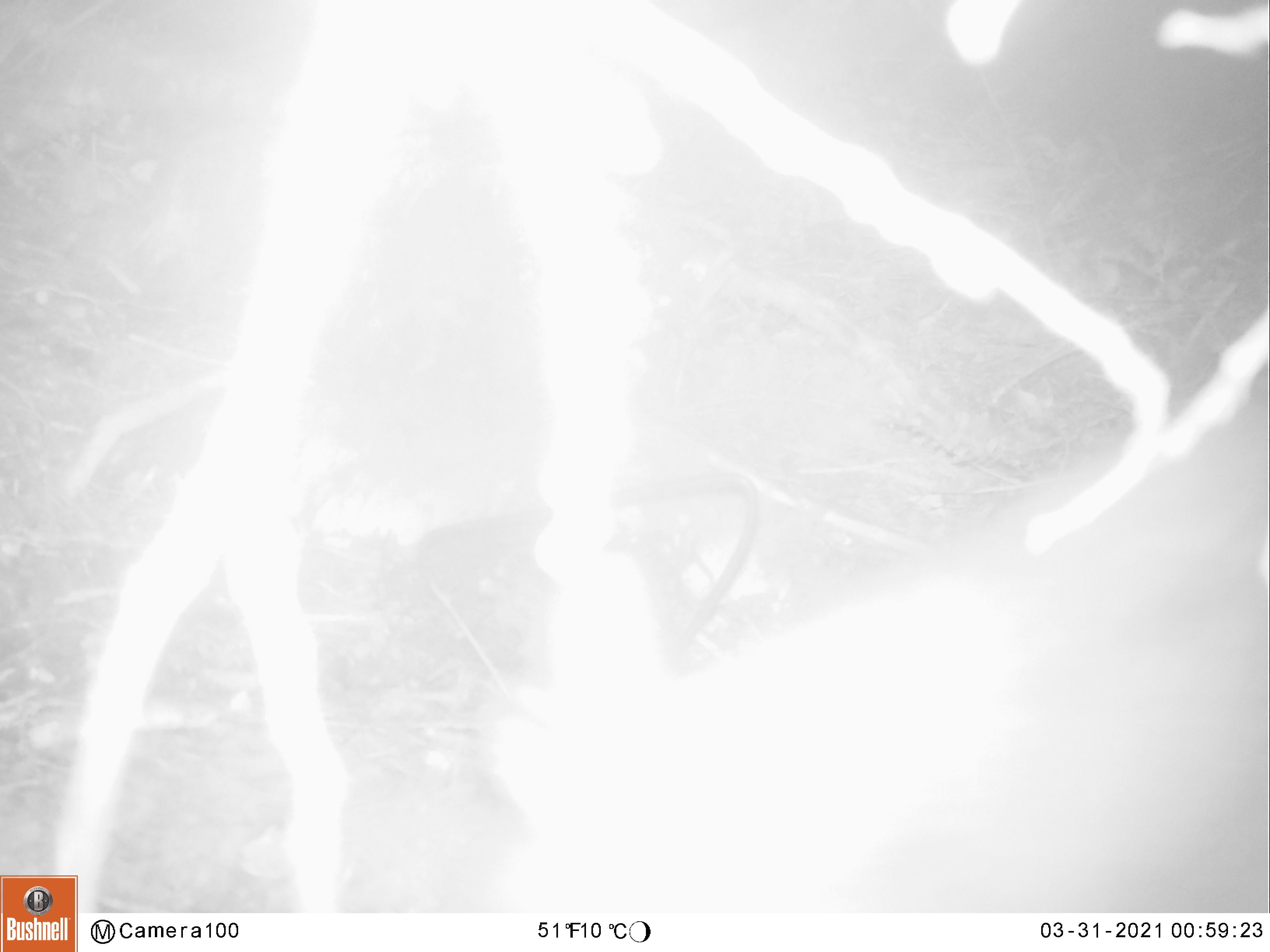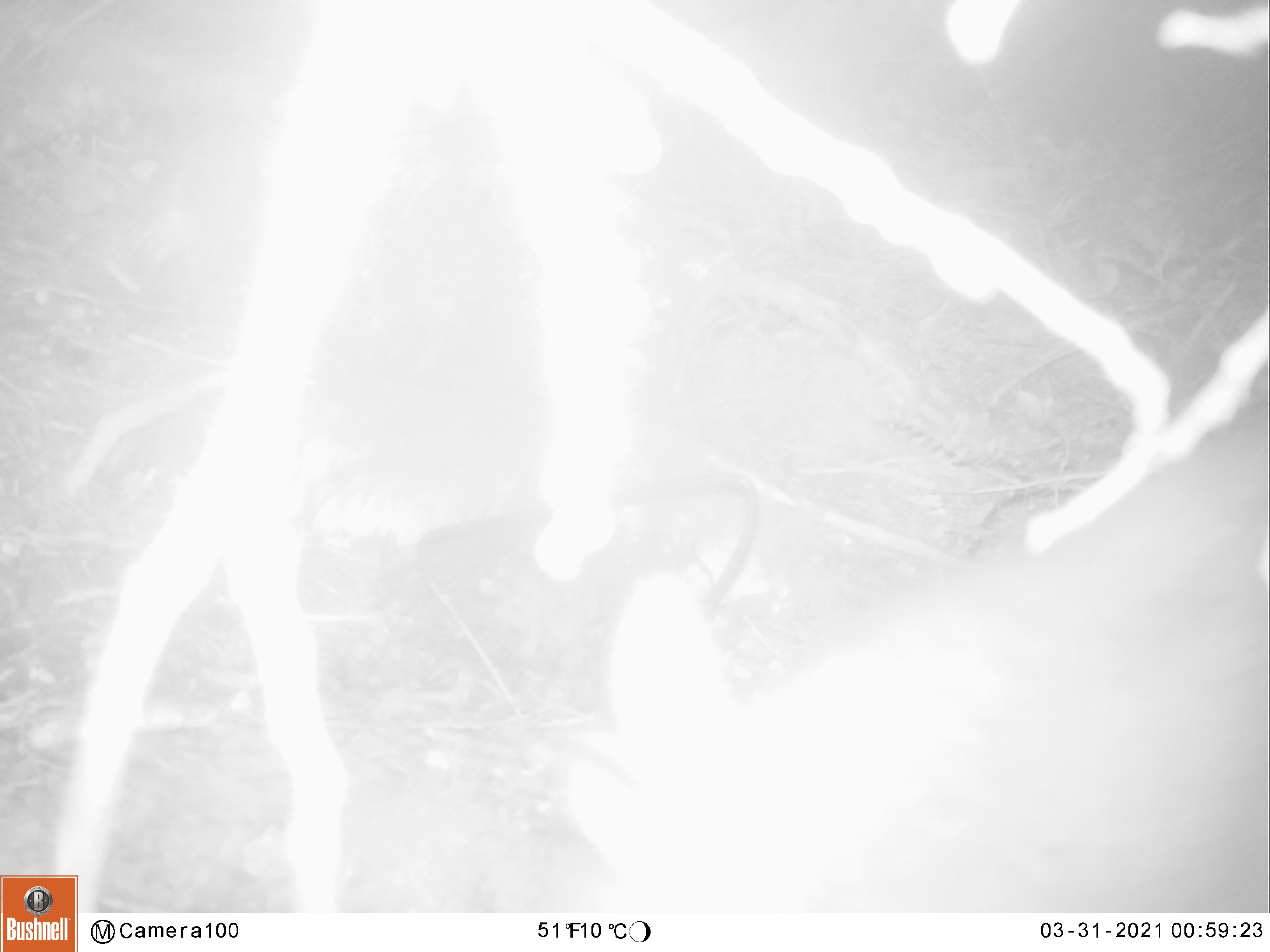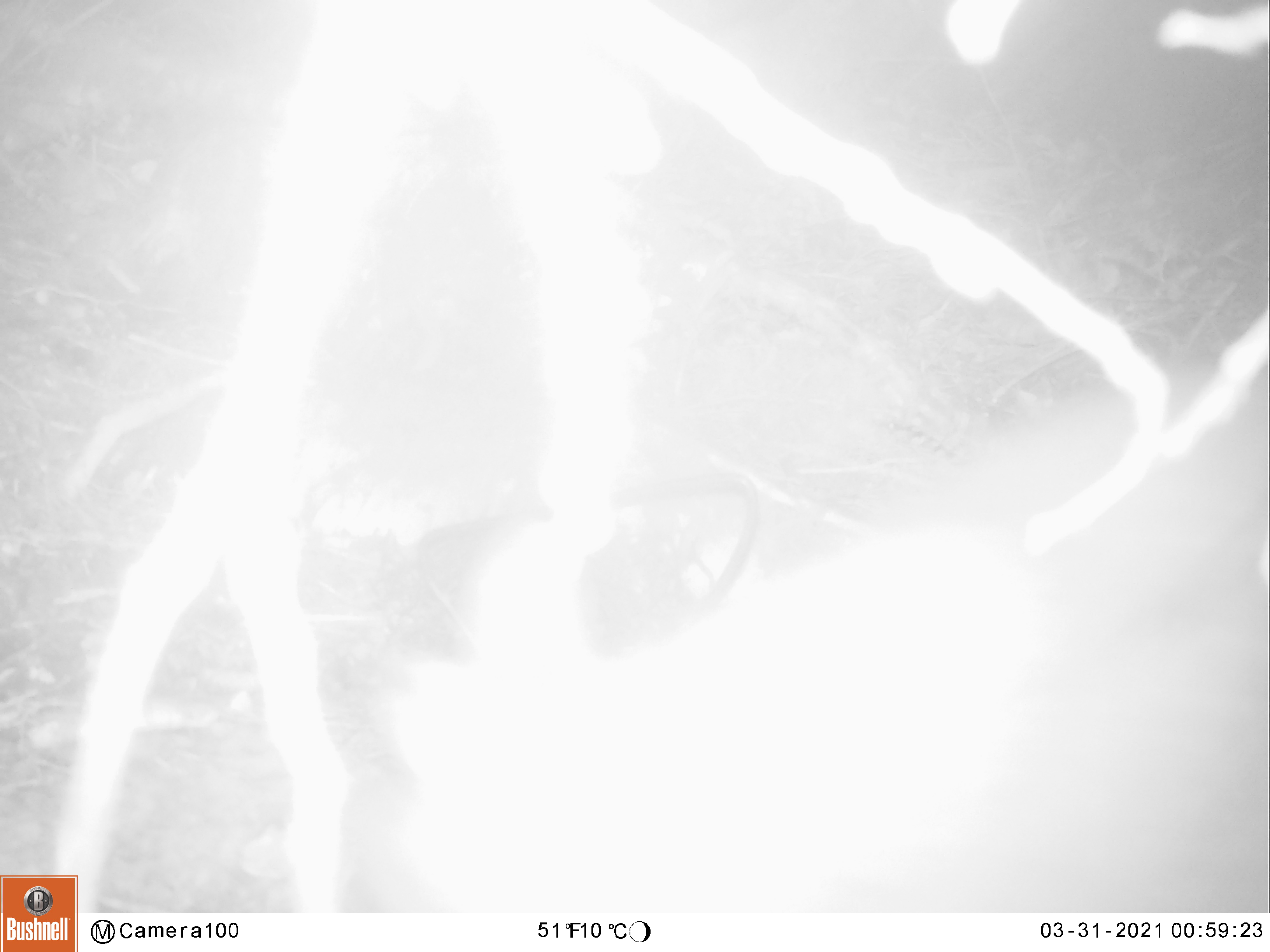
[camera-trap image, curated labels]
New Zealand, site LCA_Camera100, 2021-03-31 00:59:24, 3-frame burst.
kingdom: Animalia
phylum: Chordata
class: Mammalia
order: Diprotodontia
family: Phalangeridae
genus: Trichosurus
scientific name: Trichosurus vulpecula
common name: common brushtail possum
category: possum